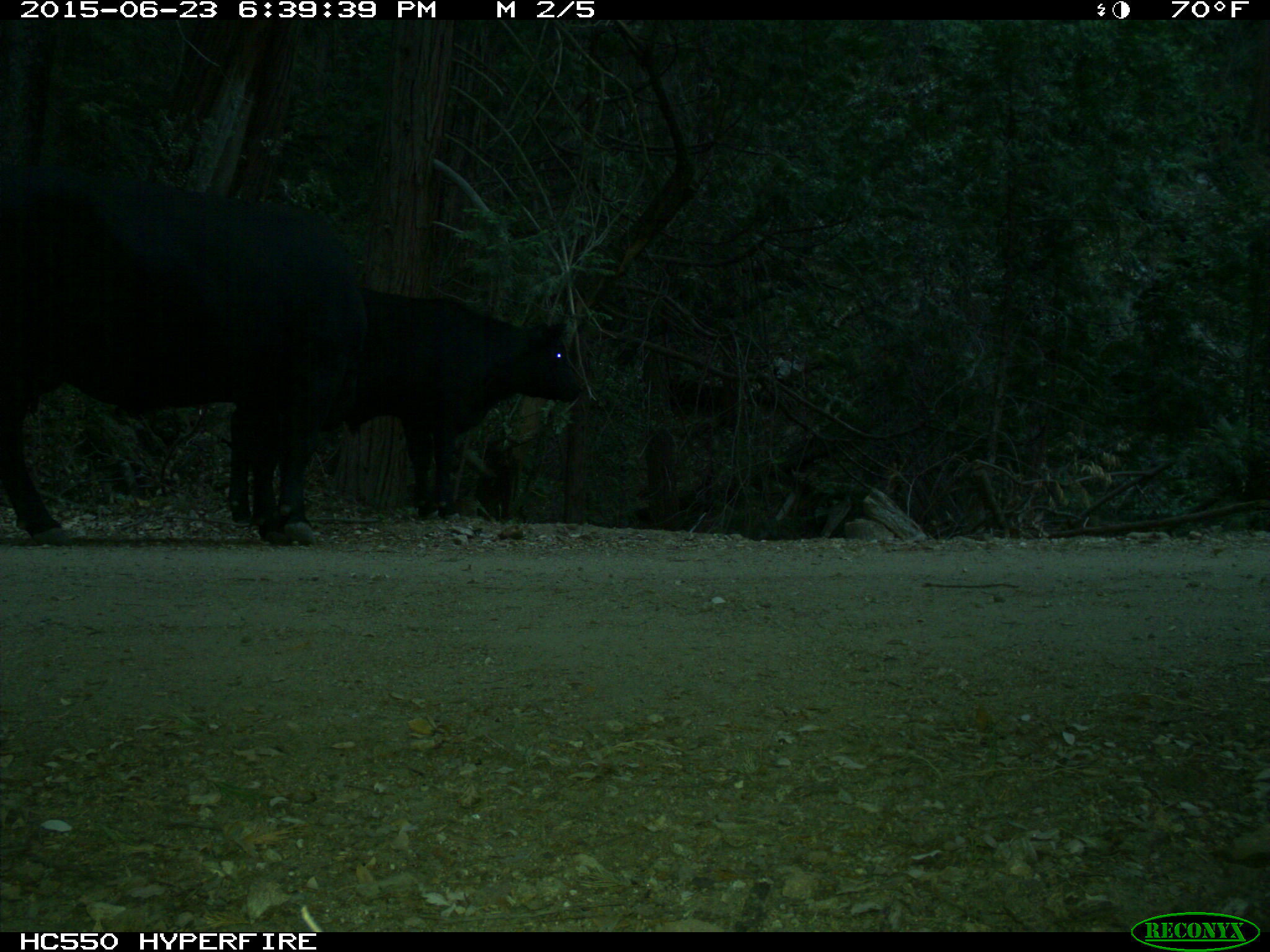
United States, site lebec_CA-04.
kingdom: Animalia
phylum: Chordata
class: Mammalia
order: Artiodactyla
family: Bovidae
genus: Bos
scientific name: Bos taurus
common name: domestic cow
Bos taurus (domestic cow).